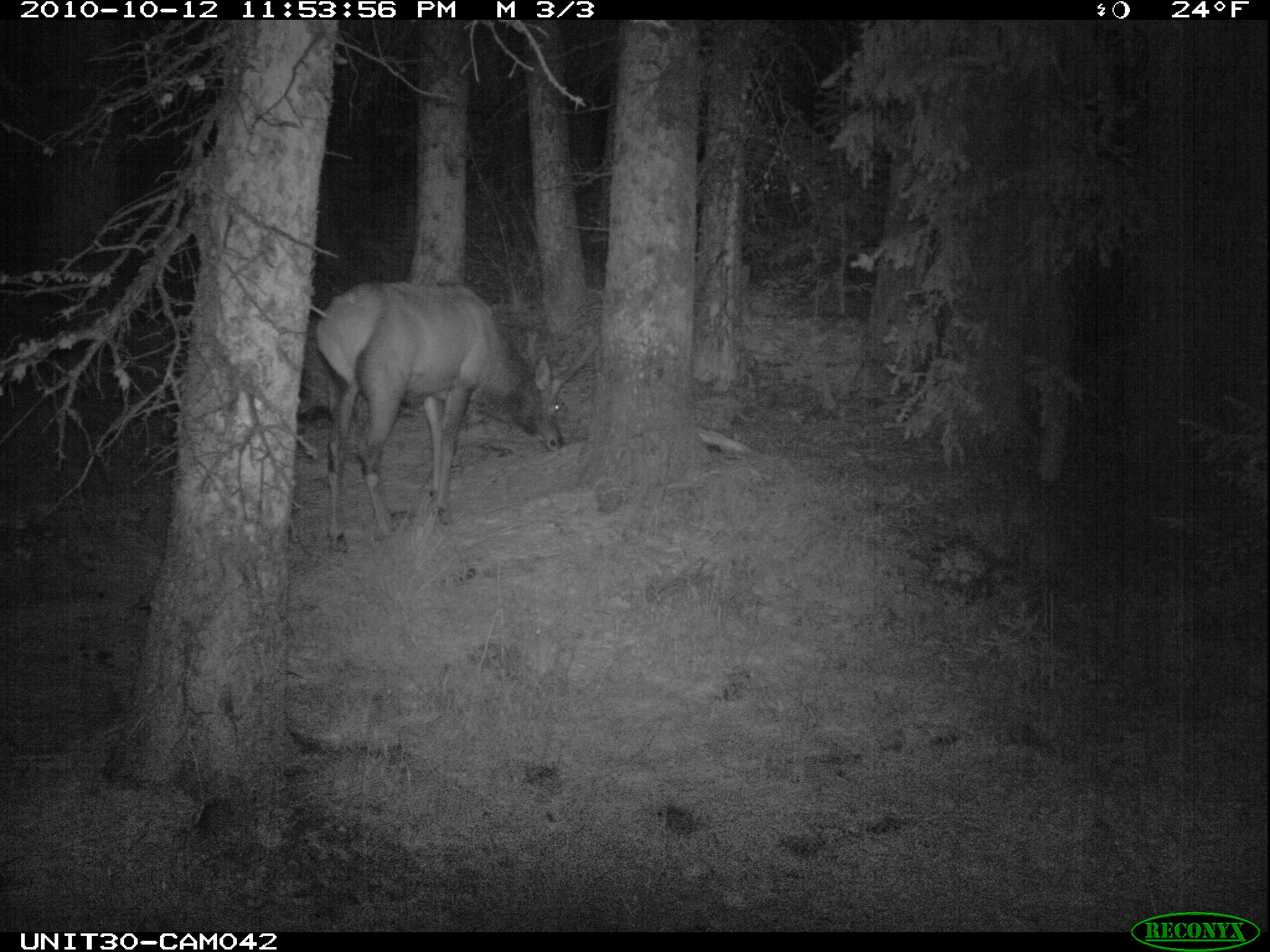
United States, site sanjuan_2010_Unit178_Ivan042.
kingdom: Animalia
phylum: Chordata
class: Mammalia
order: Artiodactyla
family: Cervidae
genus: Cervus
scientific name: Cervus elaphus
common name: red deer